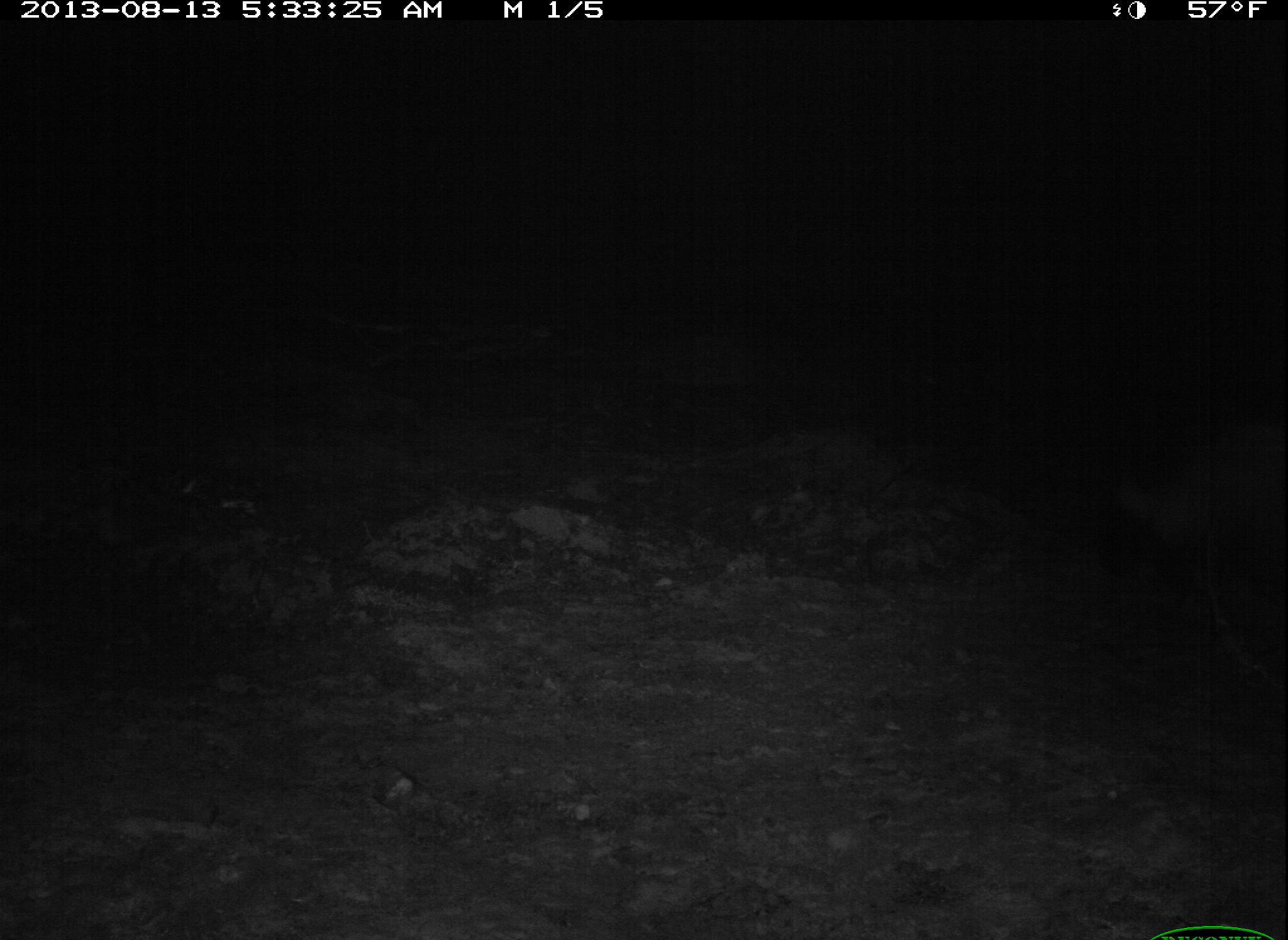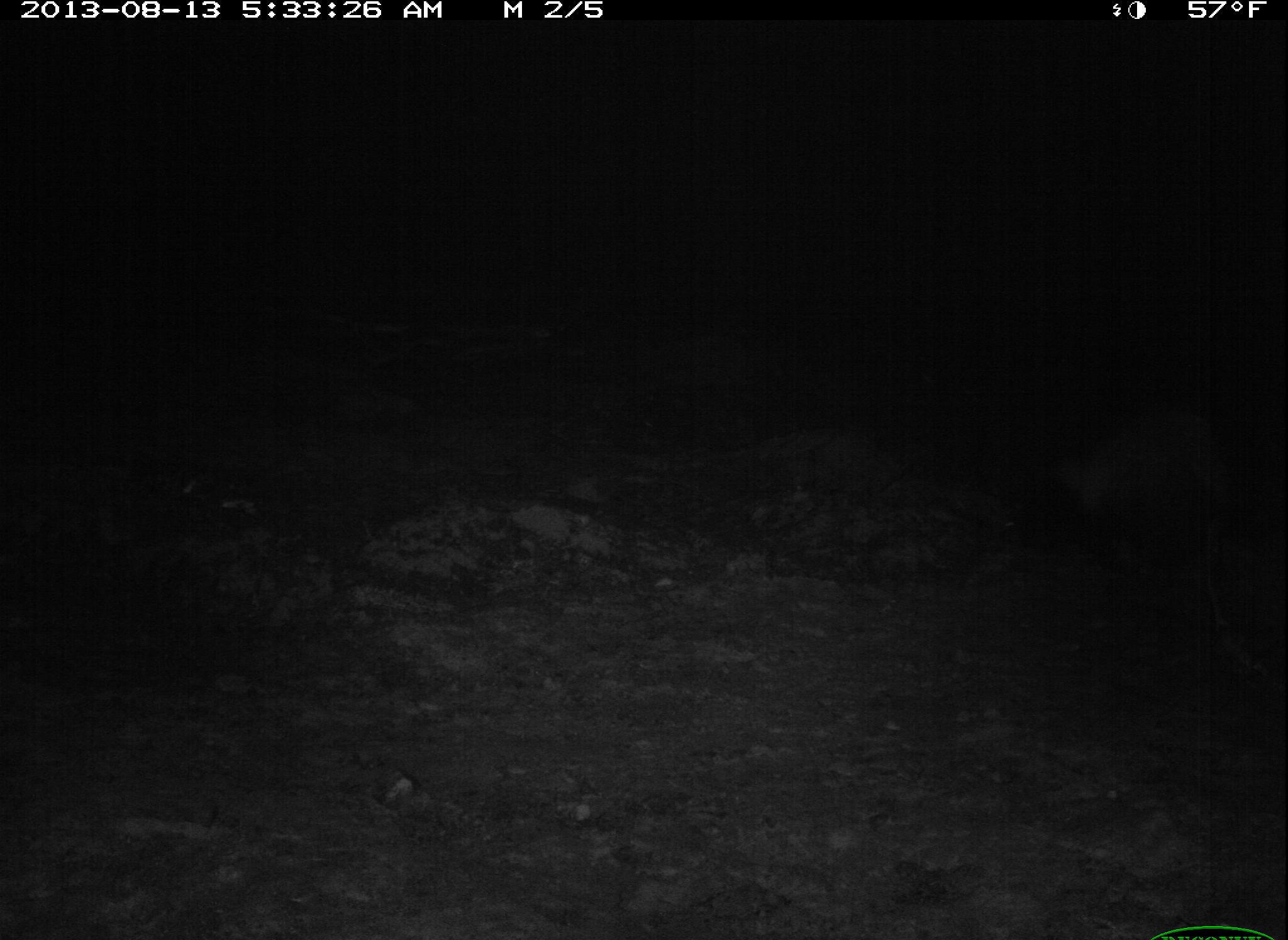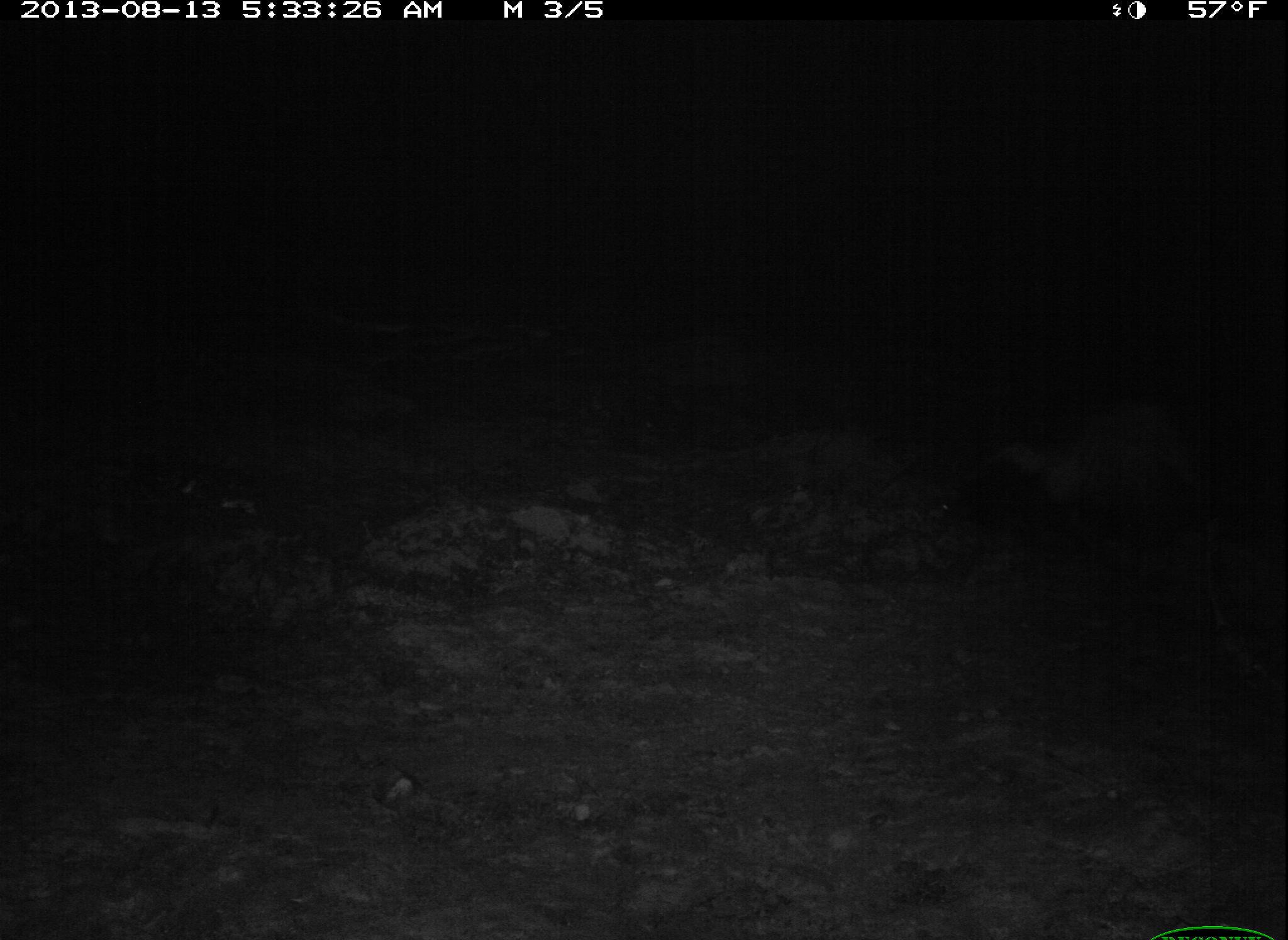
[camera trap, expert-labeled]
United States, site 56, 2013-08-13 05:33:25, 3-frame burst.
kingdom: Animalia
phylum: Chordata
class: Mammalia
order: Carnivora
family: Mephitidae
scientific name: Mephitidae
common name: skunk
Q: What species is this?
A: Skunk (Mephitidae).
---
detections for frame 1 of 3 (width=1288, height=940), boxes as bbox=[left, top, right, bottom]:
skunk: bbox=[1096, 393, 1288, 643]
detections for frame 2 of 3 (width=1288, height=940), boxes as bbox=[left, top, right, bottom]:
skunk: bbox=[1000, 391, 1288, 605]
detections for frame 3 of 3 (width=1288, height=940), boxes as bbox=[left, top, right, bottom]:
skunk: bbox=[960, 375, 1236, 584]